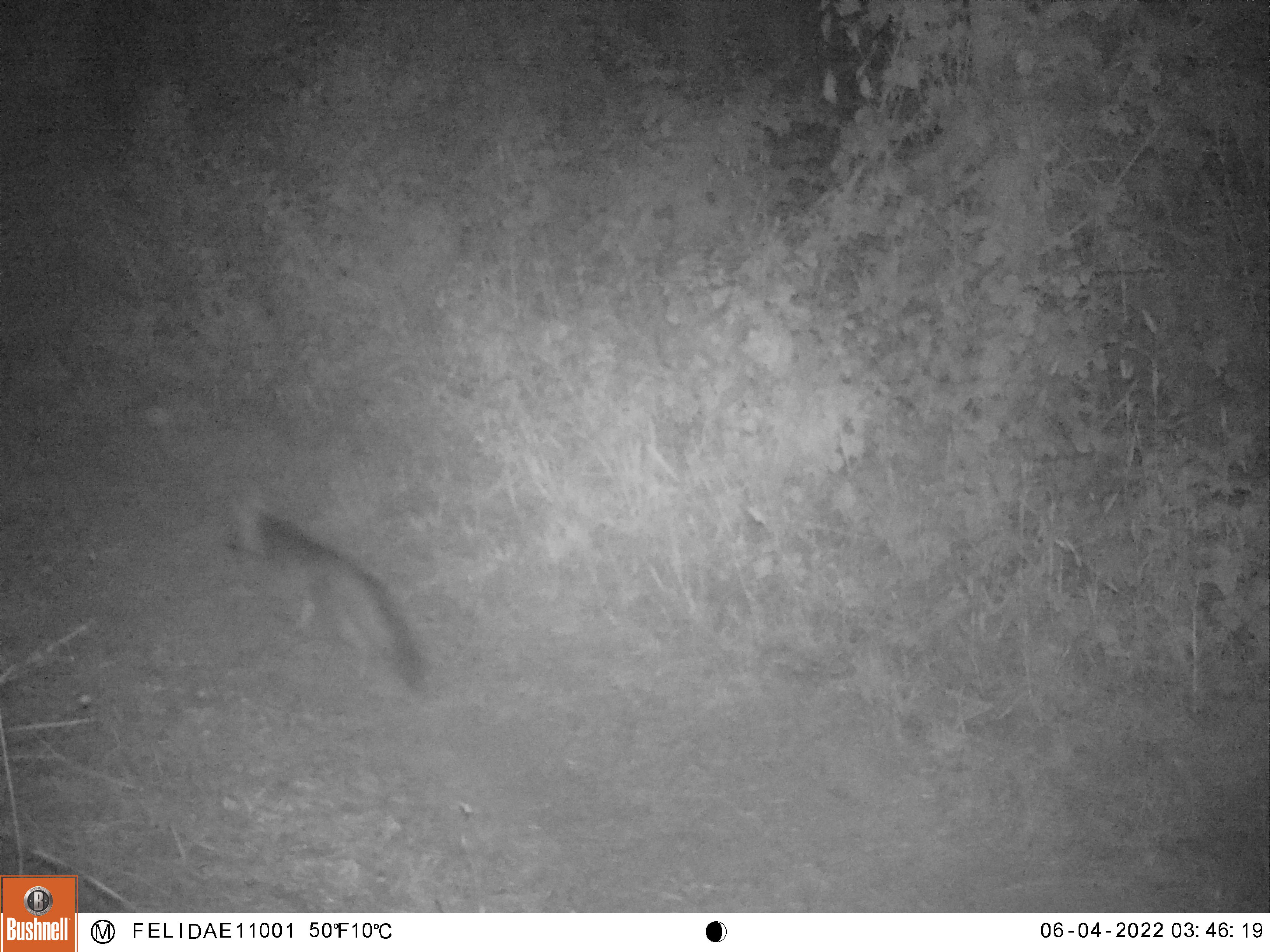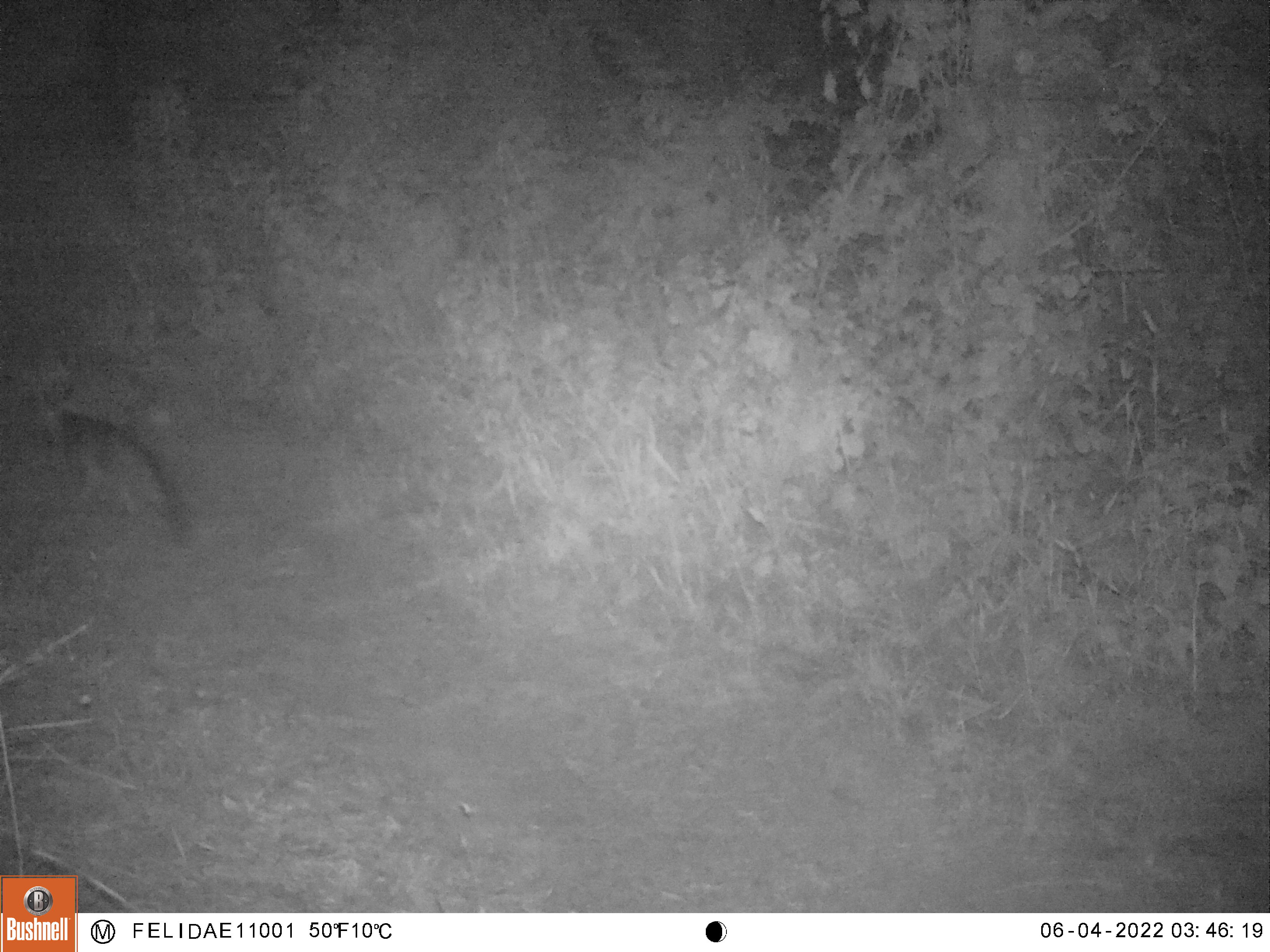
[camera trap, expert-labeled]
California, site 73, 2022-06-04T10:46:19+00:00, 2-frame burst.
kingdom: Animalia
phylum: Chordata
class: Mammalia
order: Carnivora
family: Canidae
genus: Urocyon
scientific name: Urocyon cinereoargenteus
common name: gray fox